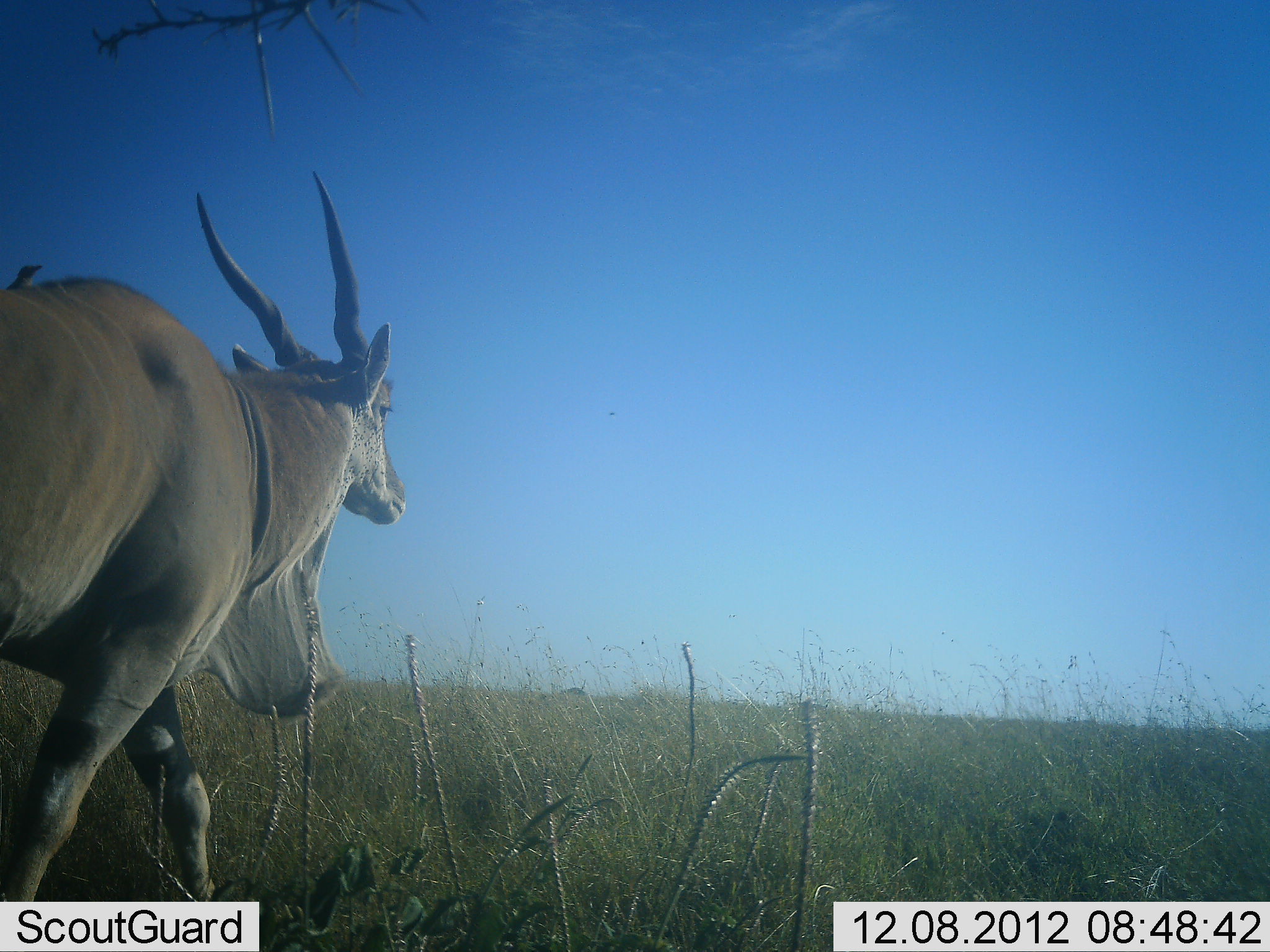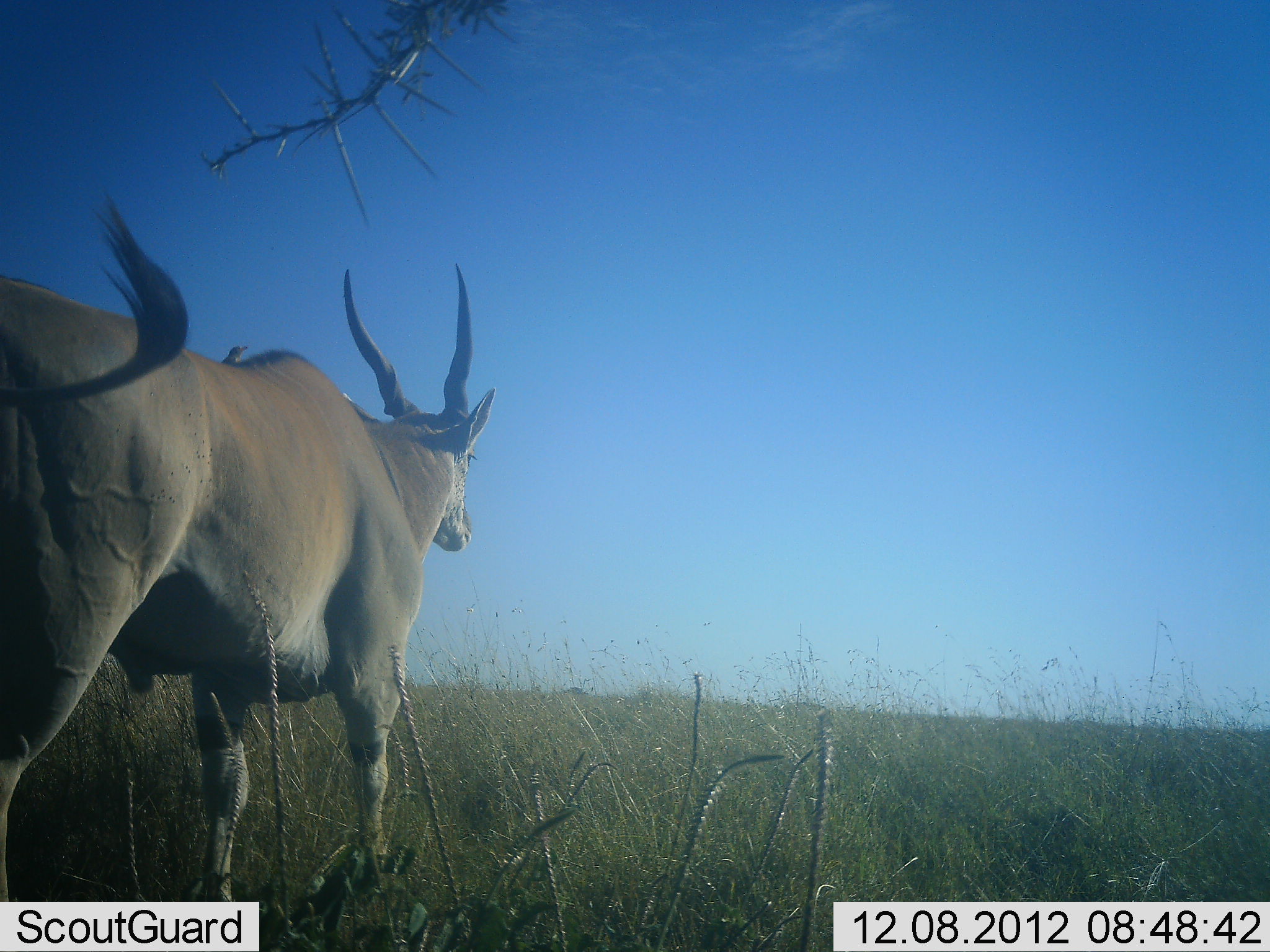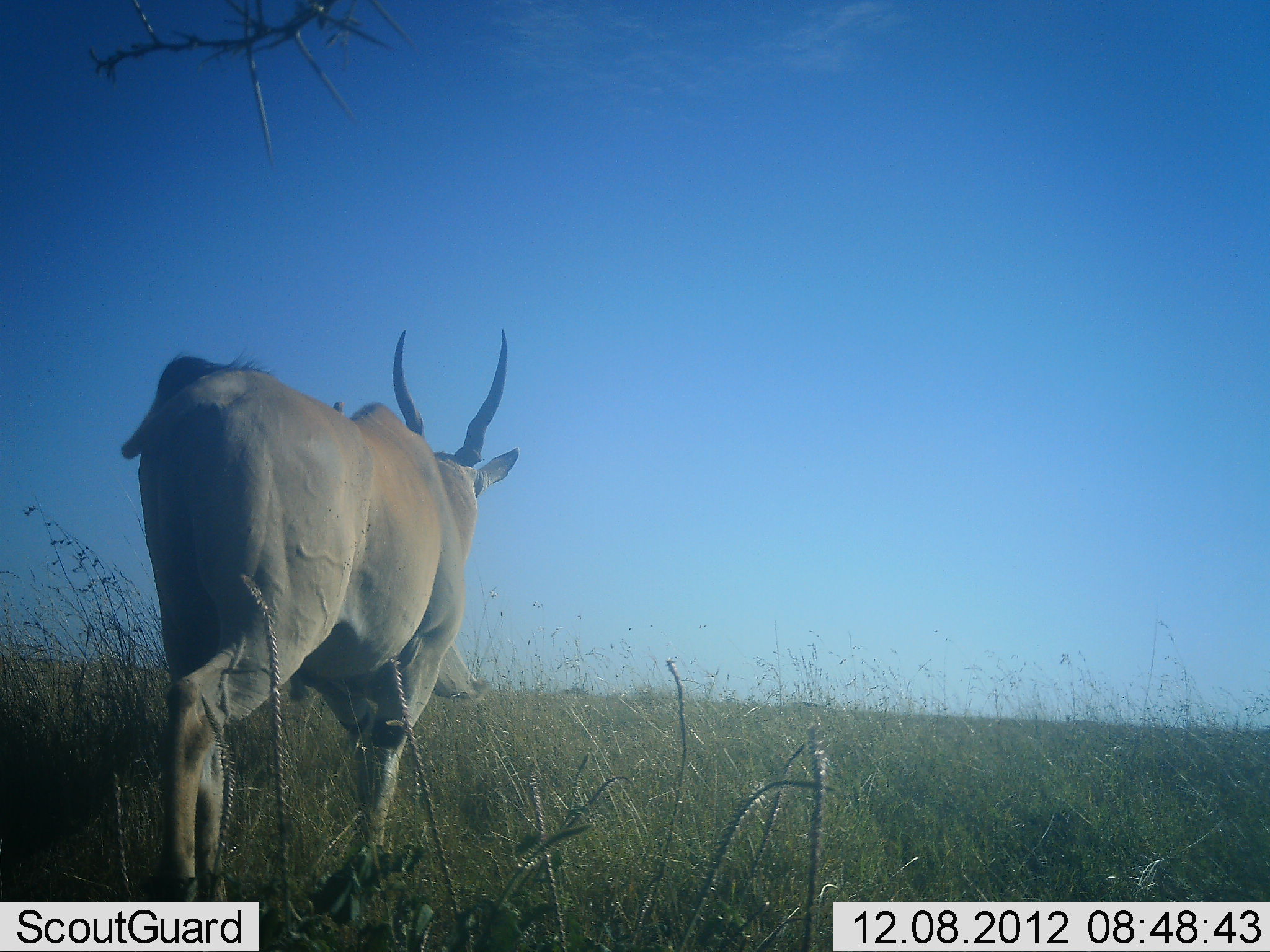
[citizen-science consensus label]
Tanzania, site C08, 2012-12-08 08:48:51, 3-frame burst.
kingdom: Animalia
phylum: Chordata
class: Mammalia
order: Artiodactyla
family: Bovidae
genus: Tragelaphus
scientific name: Tragelaphus oryx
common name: eland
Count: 1.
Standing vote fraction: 0%.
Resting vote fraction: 0%.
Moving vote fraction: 100%.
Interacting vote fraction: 0%.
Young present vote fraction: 0%.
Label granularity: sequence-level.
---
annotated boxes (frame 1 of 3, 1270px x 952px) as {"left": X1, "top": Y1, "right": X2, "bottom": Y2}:
animal: {"left": 0, "top": 172, "right": 407, "bottom": 900}; {"left": 3, "top": 263, "right": 42, "bottom": 298}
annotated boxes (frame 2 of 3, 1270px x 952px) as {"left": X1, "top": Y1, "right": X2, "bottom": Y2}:
animal: {"left": 0, "top": 195, "right": 495, "bottom": 899}; {"left": 220, "top": 342, "right": 246, "bottom": 370}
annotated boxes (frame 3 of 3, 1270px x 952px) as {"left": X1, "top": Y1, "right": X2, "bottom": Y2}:
animal: {"left": 120, "top": 328, "right": 519, "bottom": 903}; {"left": 331, "top": 399, "right": 346, "bottom": 418}